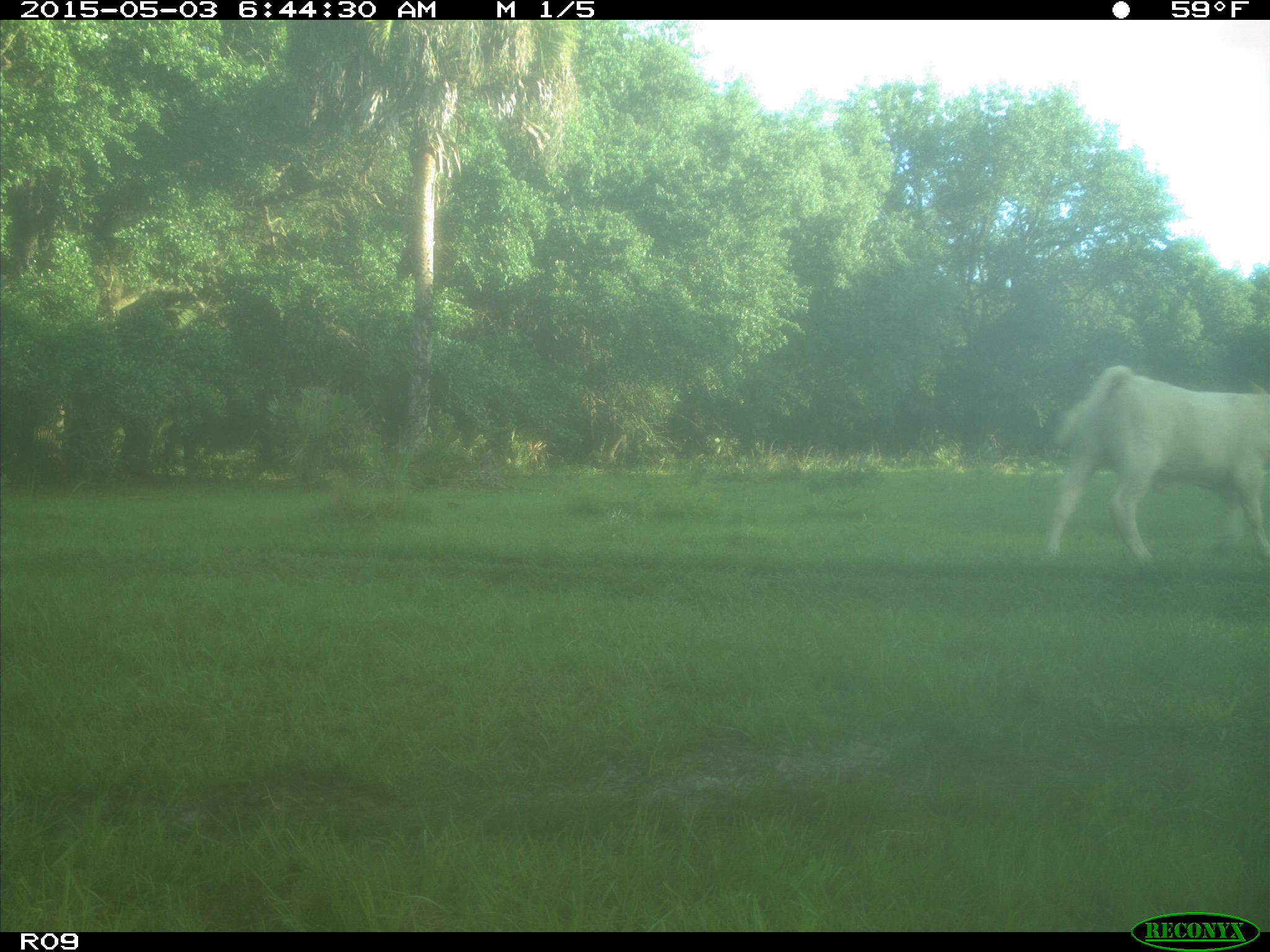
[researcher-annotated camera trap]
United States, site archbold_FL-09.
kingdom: Animalia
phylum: Chordata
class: Mammalia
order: Artiodactyla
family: Bovidae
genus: Bos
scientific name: Bos taurus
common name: domestic cow